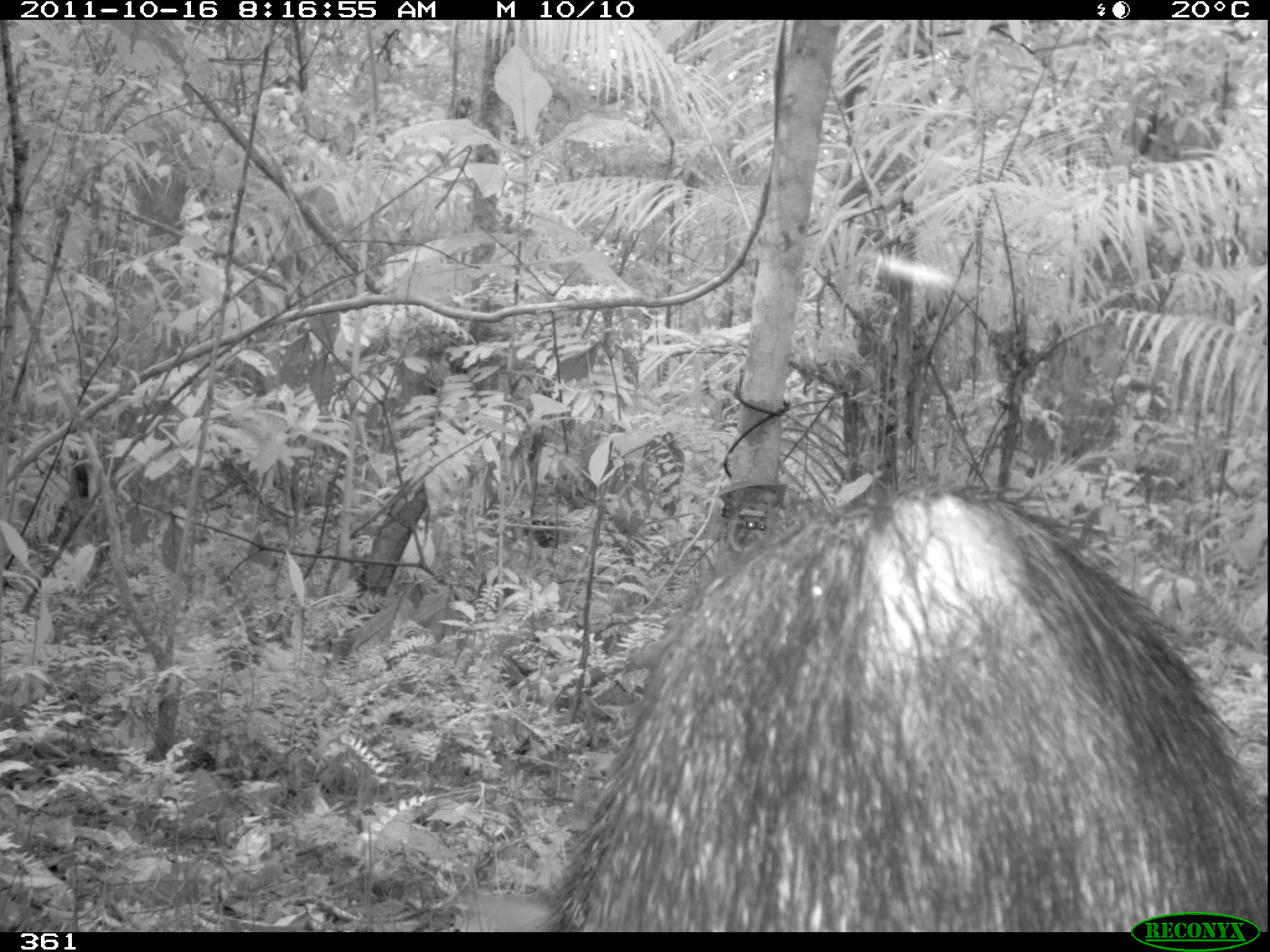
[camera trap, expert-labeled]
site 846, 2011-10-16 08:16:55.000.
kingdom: Animalia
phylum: Chordata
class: Mammalia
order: Artiodactyla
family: Tayassuidae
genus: Pecari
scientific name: Pecari tajacu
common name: collared peccary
Pecari tajacu (collared peccary).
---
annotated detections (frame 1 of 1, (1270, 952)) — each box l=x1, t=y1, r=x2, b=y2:
pecari tajacu: l=541, t=473, r=1261, b=929